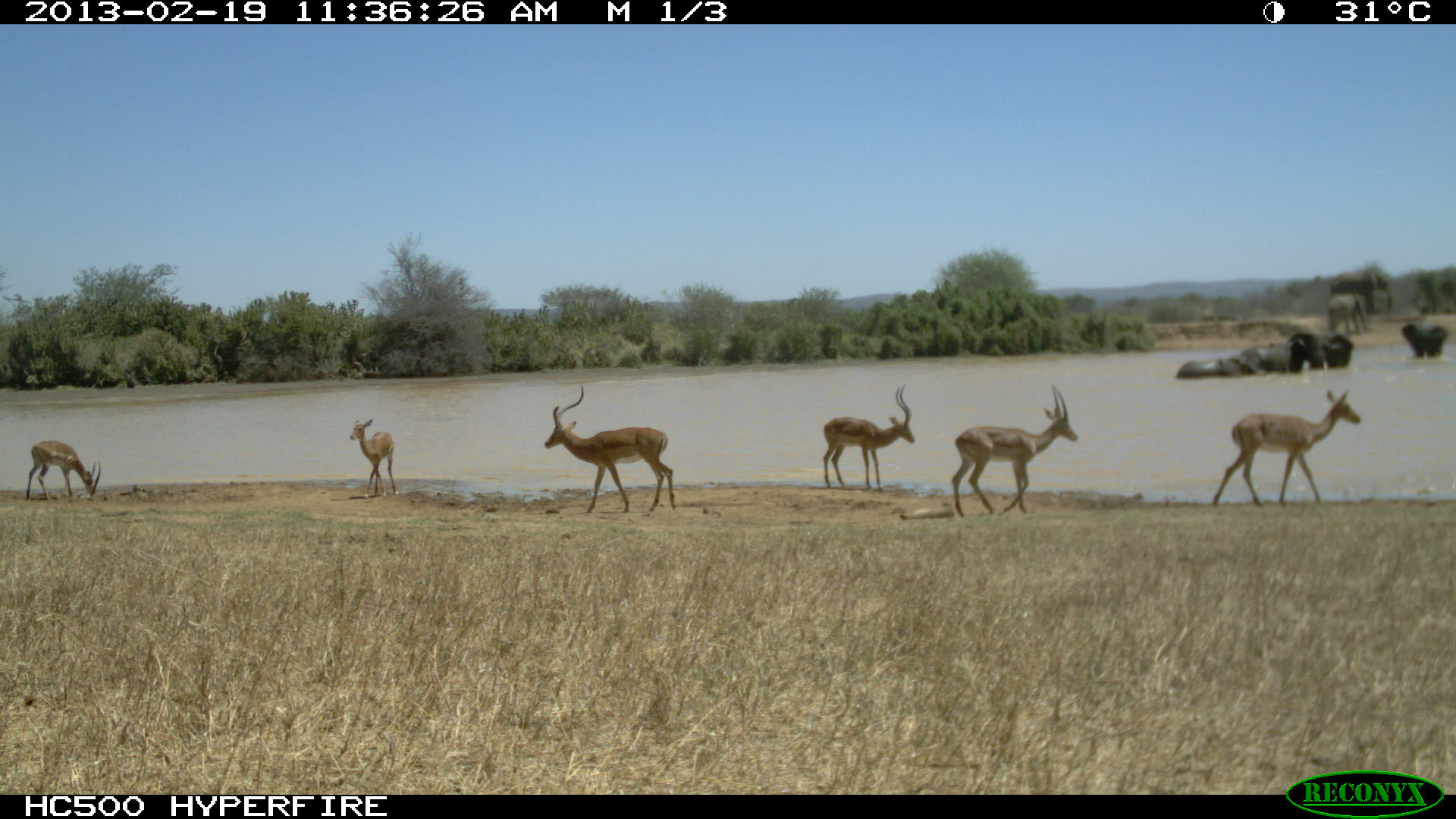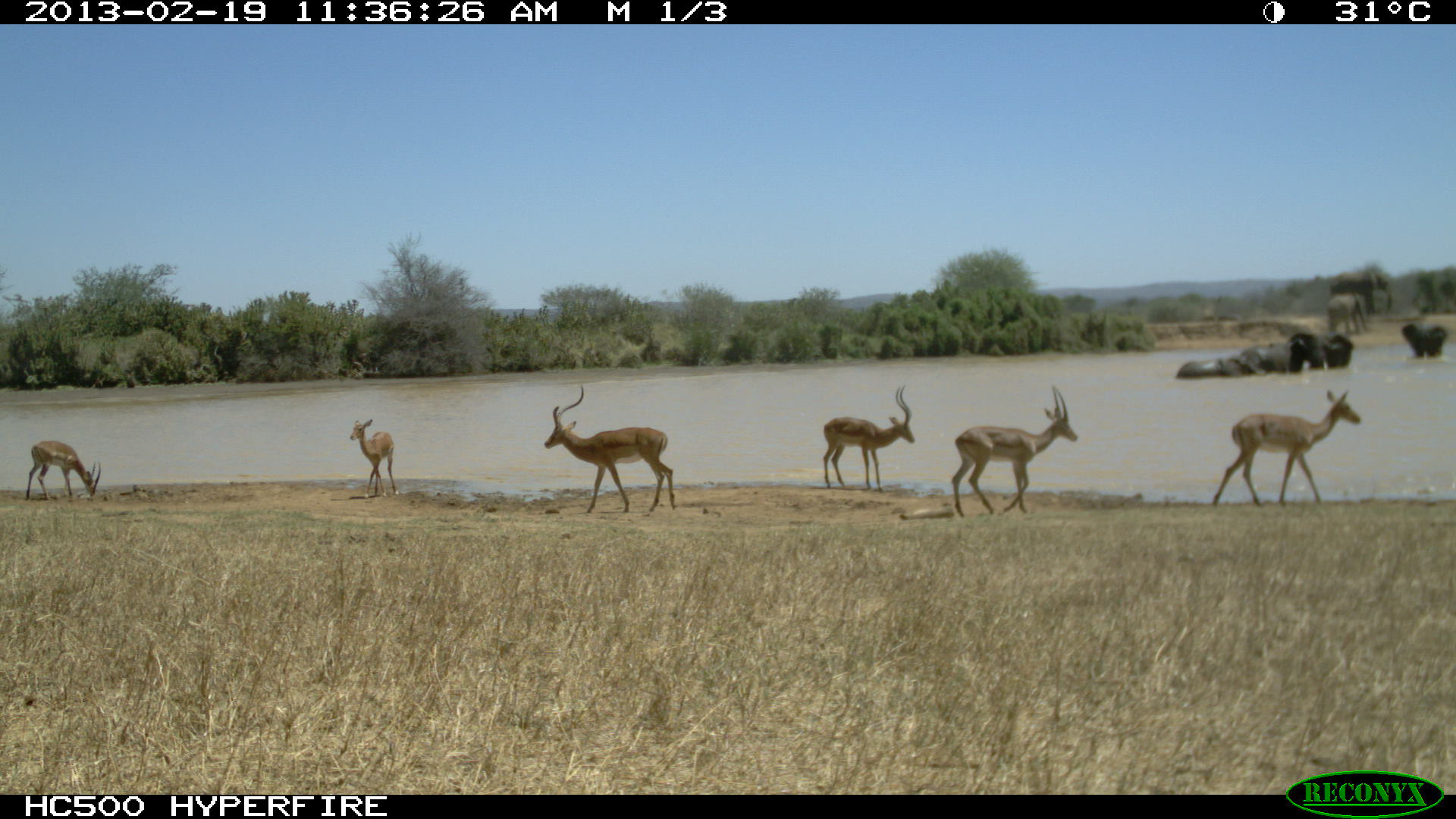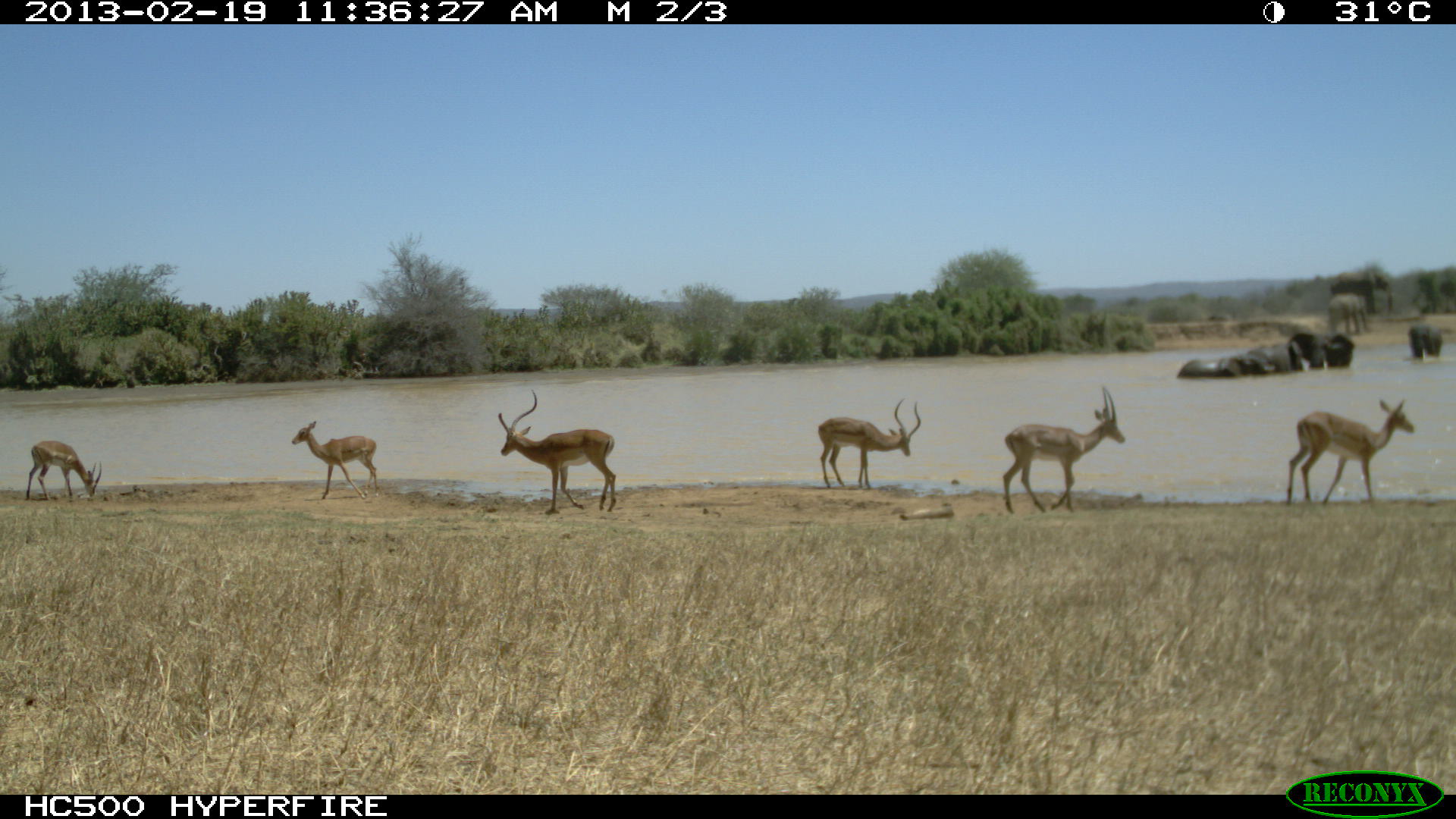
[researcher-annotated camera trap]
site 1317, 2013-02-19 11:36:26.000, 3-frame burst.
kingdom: Animalia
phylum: Chordata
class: Mammalia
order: Artiodactyla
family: Bovidae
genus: Aepyceros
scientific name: Aepyceros melampus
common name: impala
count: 5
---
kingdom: Animalia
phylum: Chordata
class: Mammalia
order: Proboscidea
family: Elephantidae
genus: Loxodonta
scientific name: Loxodonta africana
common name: african bush elephant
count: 2